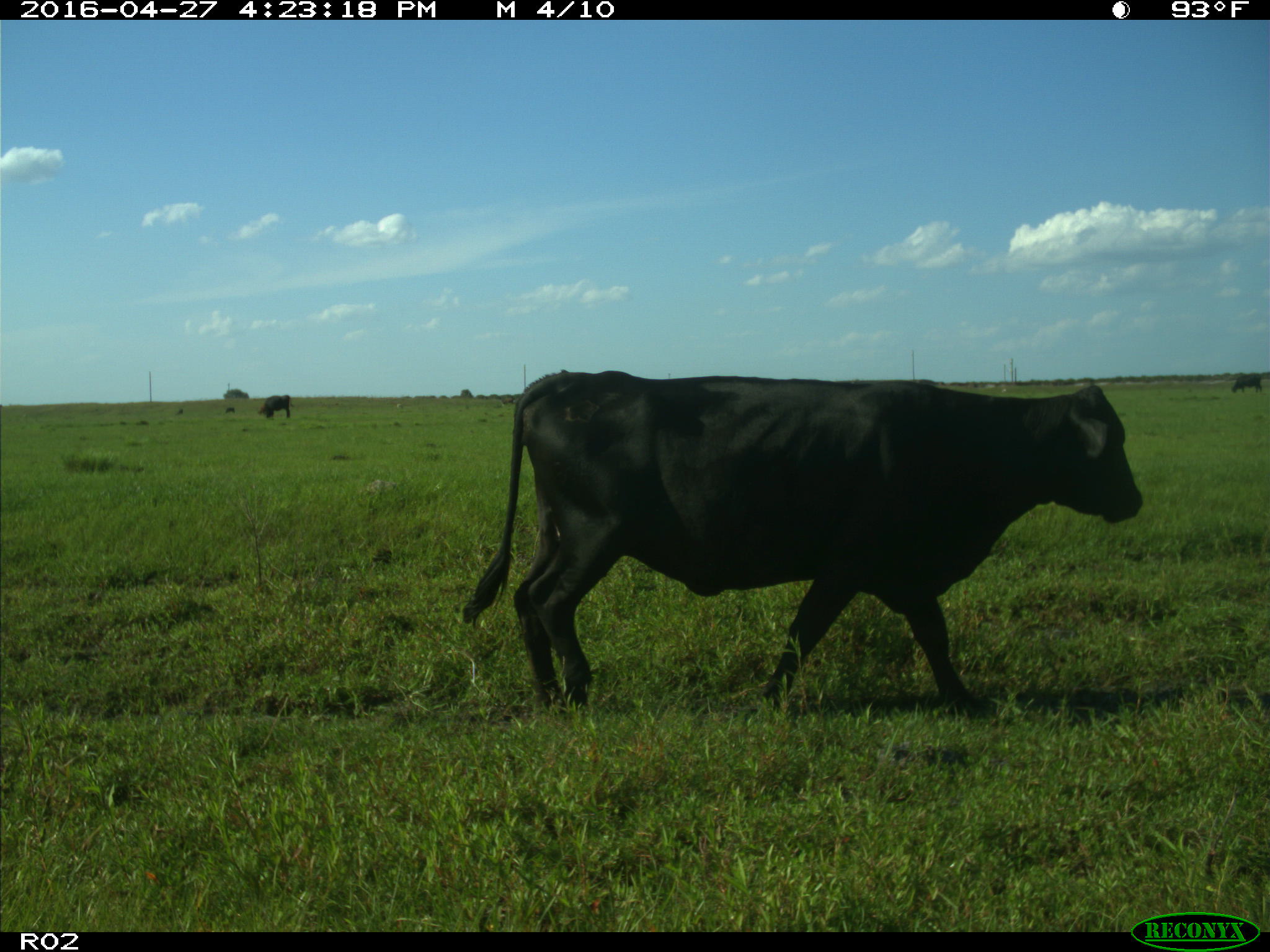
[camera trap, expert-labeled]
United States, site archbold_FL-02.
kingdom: Animalia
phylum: Chordata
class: Mammalia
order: Artiodactyla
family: Bovidae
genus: Bos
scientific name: Bos taurus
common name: domestic cow